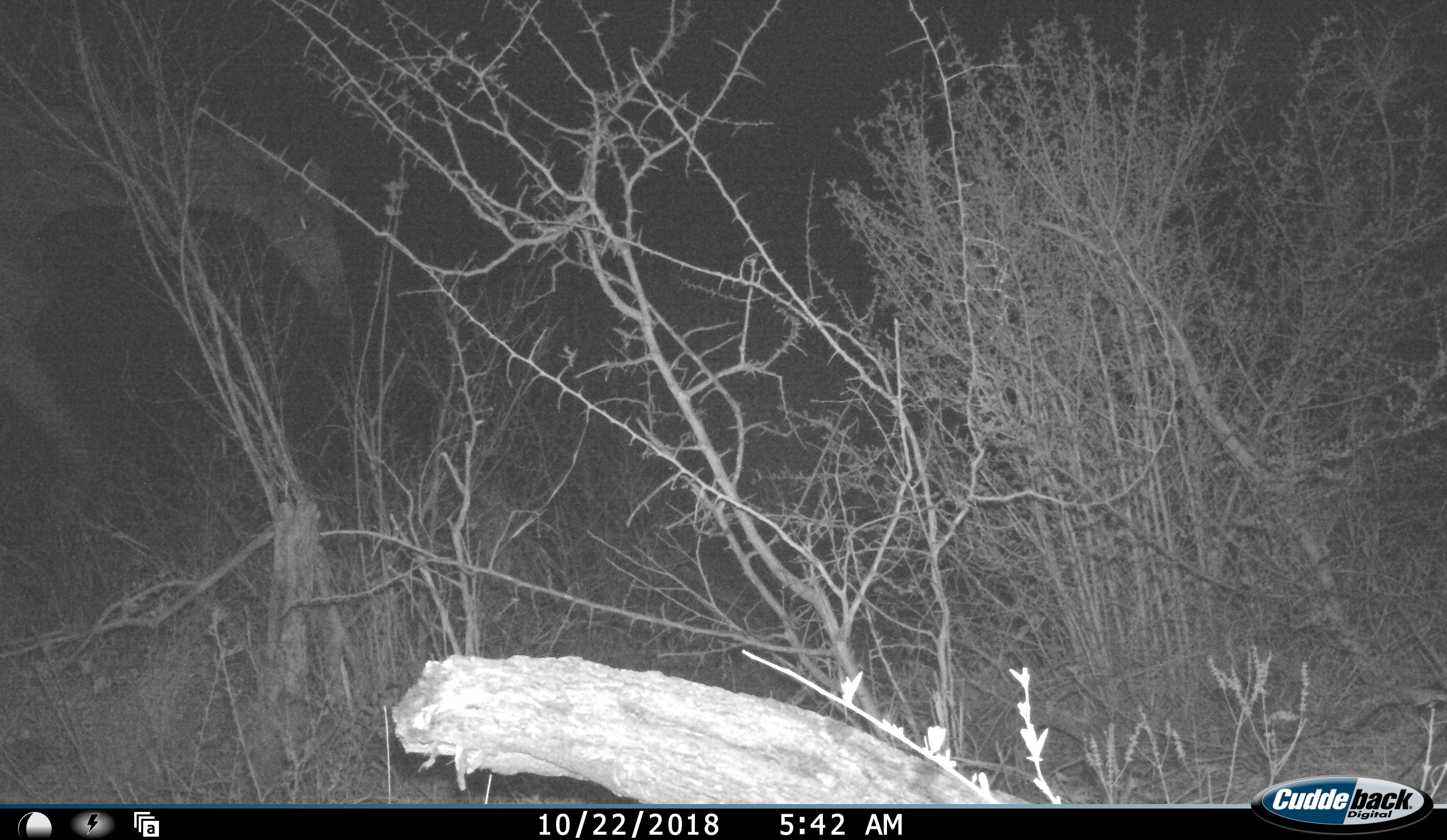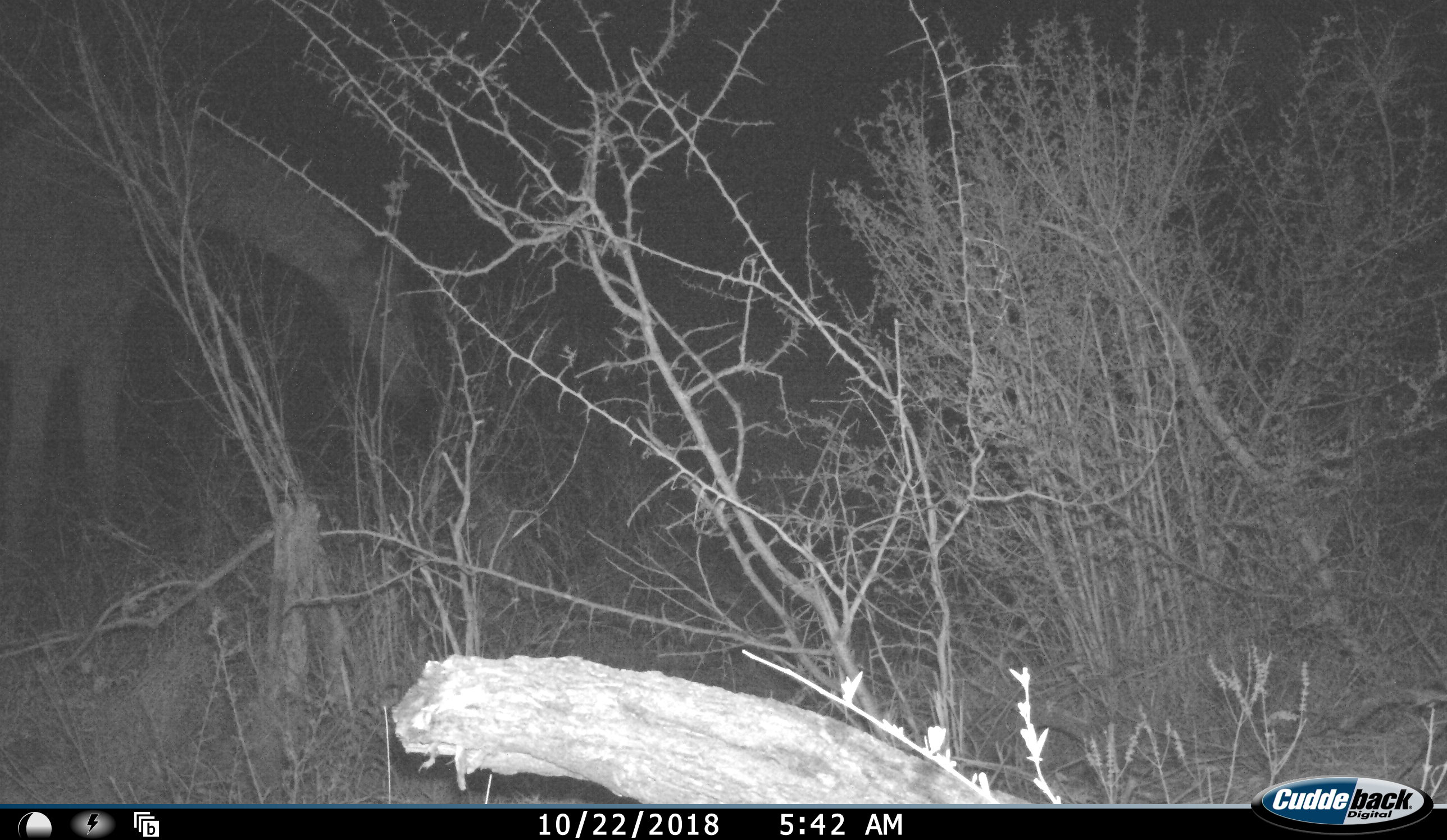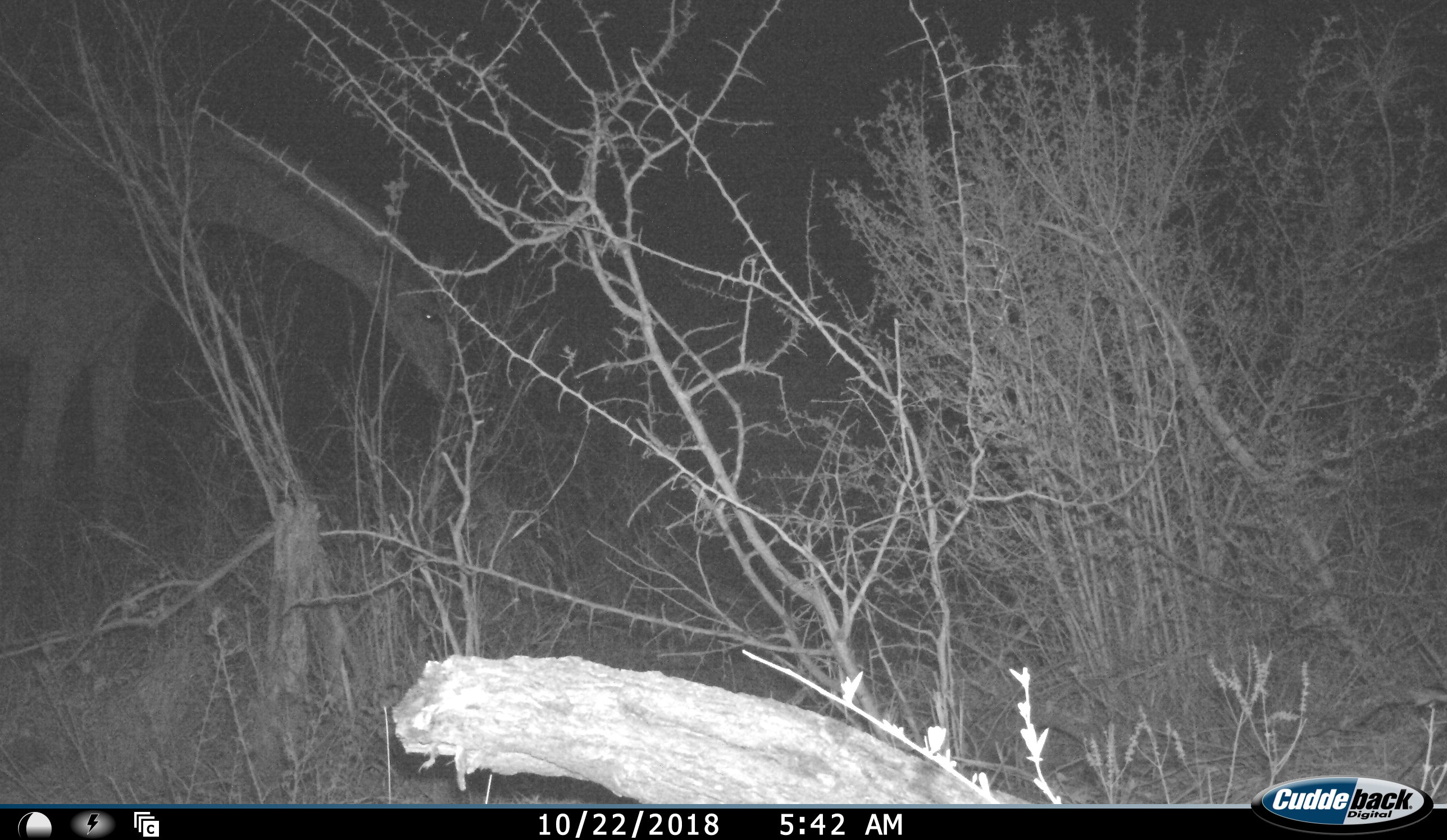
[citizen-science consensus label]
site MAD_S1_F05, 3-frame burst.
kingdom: Animalia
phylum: Chordata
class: Mammalia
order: Artiodactyla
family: Giraffidae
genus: Giraffa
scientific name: Giraffa camelopardalis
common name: giraffe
Giraffe (Giraffa camelopardalis), count 1. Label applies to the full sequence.